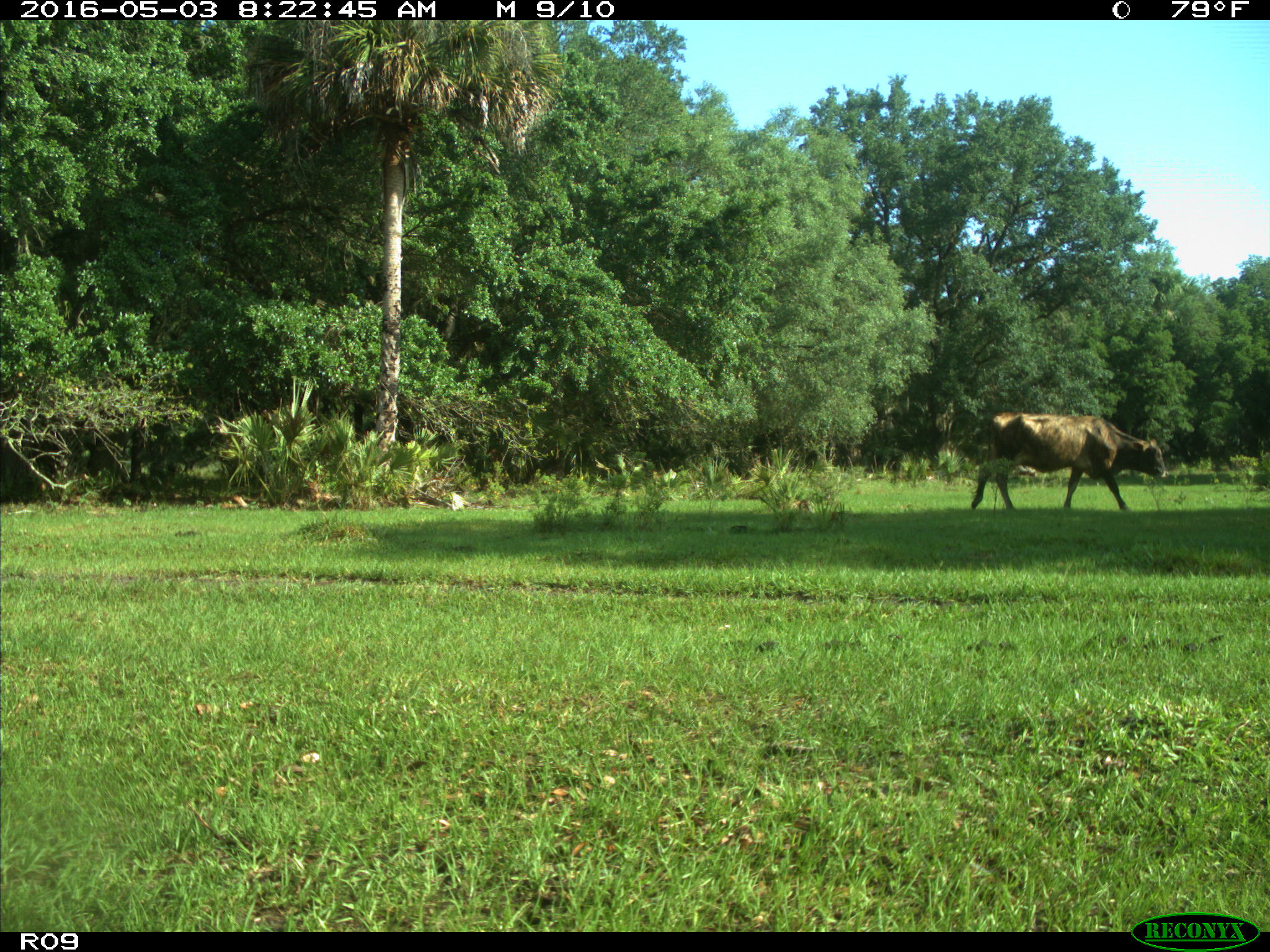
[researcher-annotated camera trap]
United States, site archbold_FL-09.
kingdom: Animalia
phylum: Chordata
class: Mammalia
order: Artiodactyla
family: Bovidae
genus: Bos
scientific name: Bos taurus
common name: domestic cow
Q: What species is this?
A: Bos taurus (domestic cow).